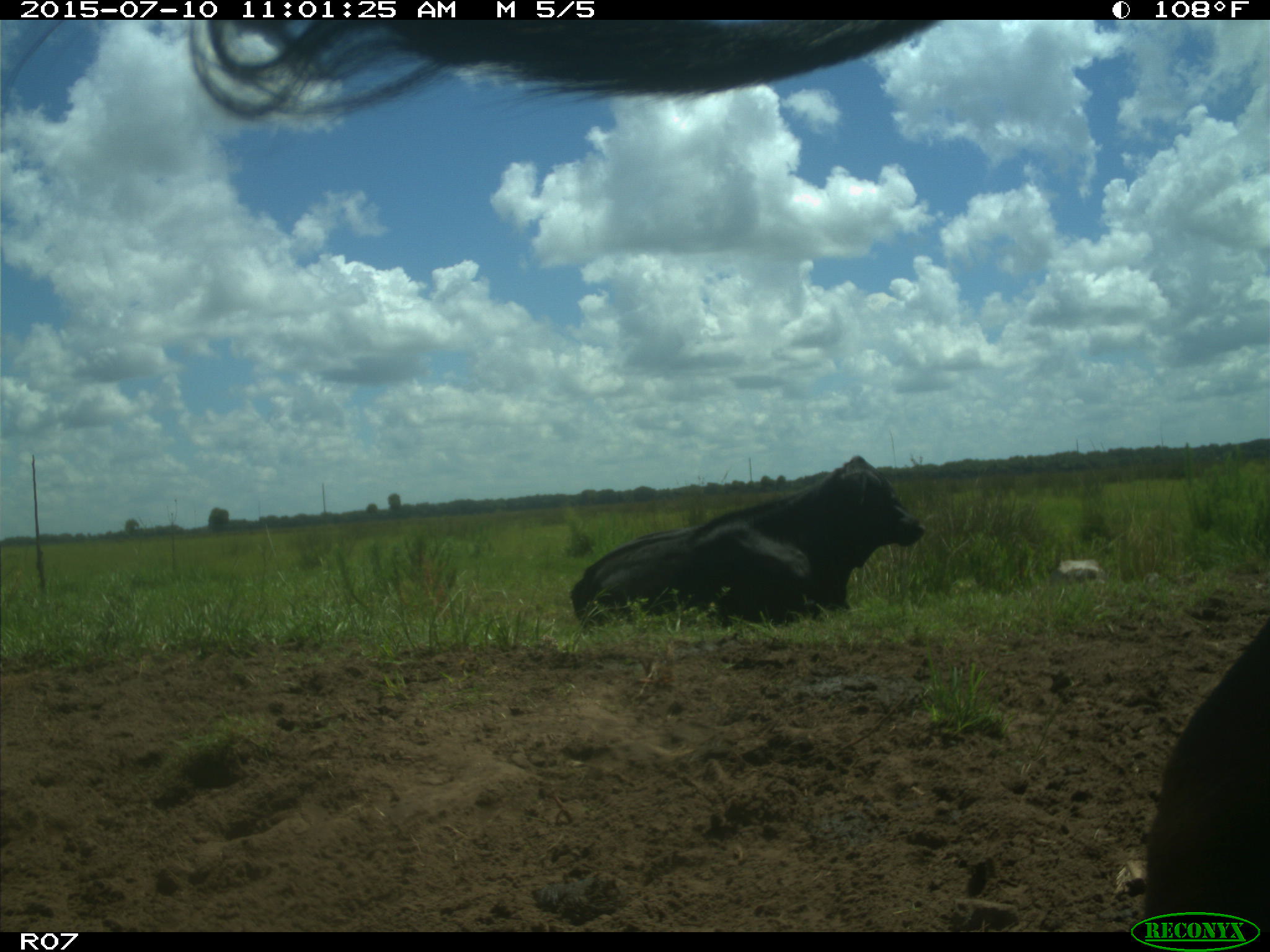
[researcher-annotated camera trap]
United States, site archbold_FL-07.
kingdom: Animalia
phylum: Chordata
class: Mammalia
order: Artiodactyla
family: Bovidae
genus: Bos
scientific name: Bos taurus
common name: domestic cow